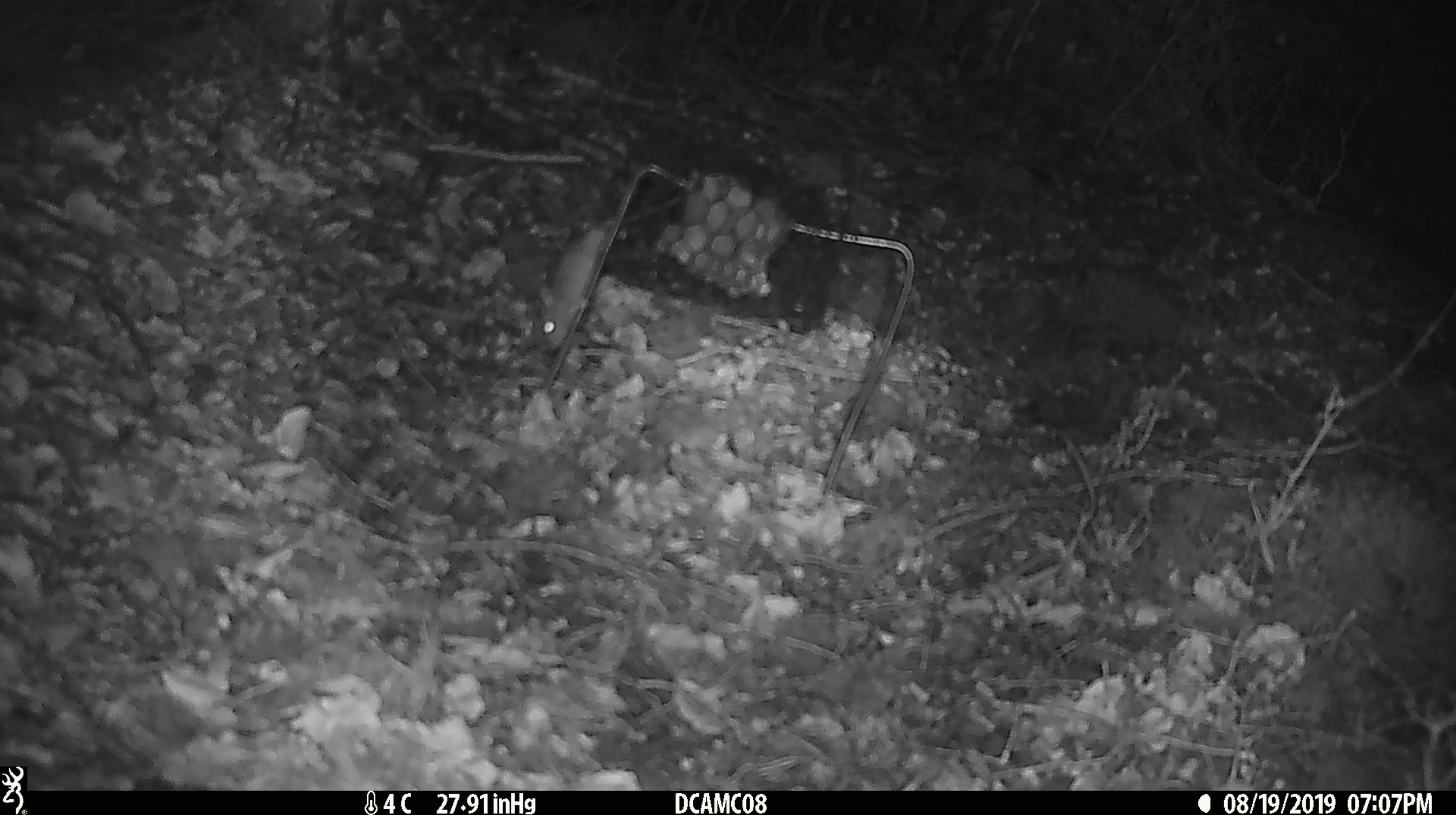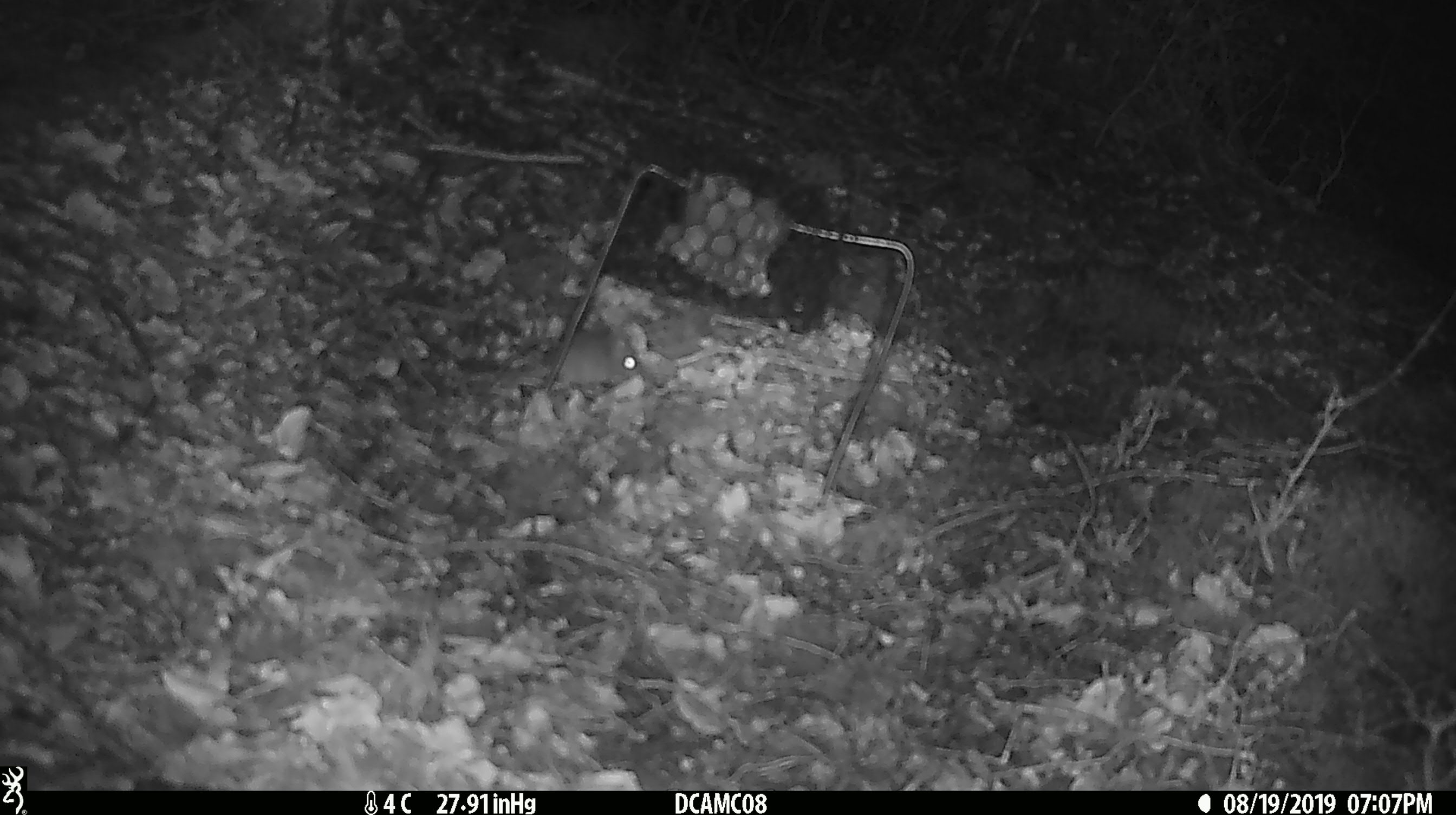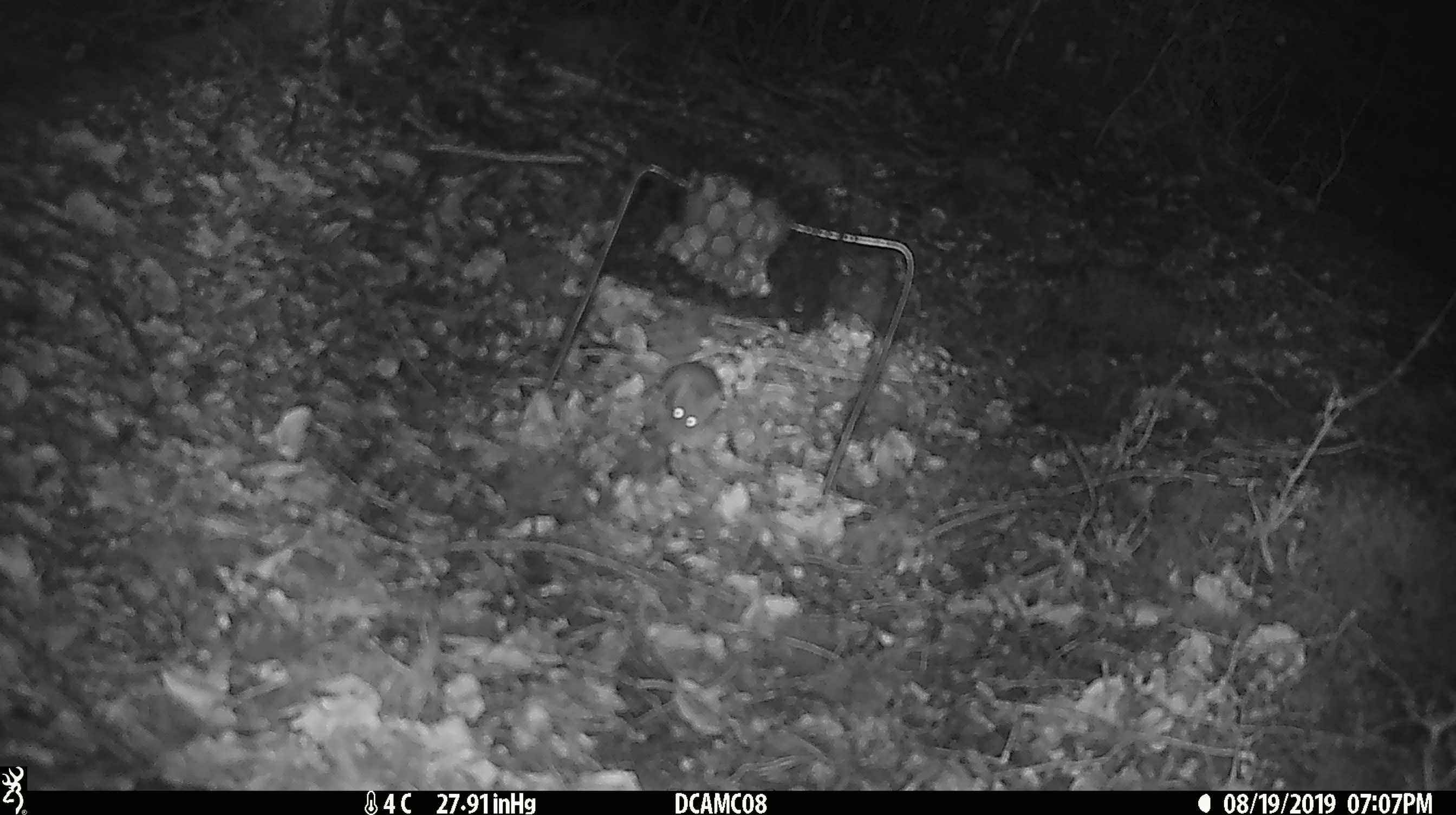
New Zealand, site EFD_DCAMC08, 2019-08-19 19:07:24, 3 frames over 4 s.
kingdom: Animalia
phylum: Chordata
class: Mammalia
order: Rodentia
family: Muridae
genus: Mus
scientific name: Mus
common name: mouse